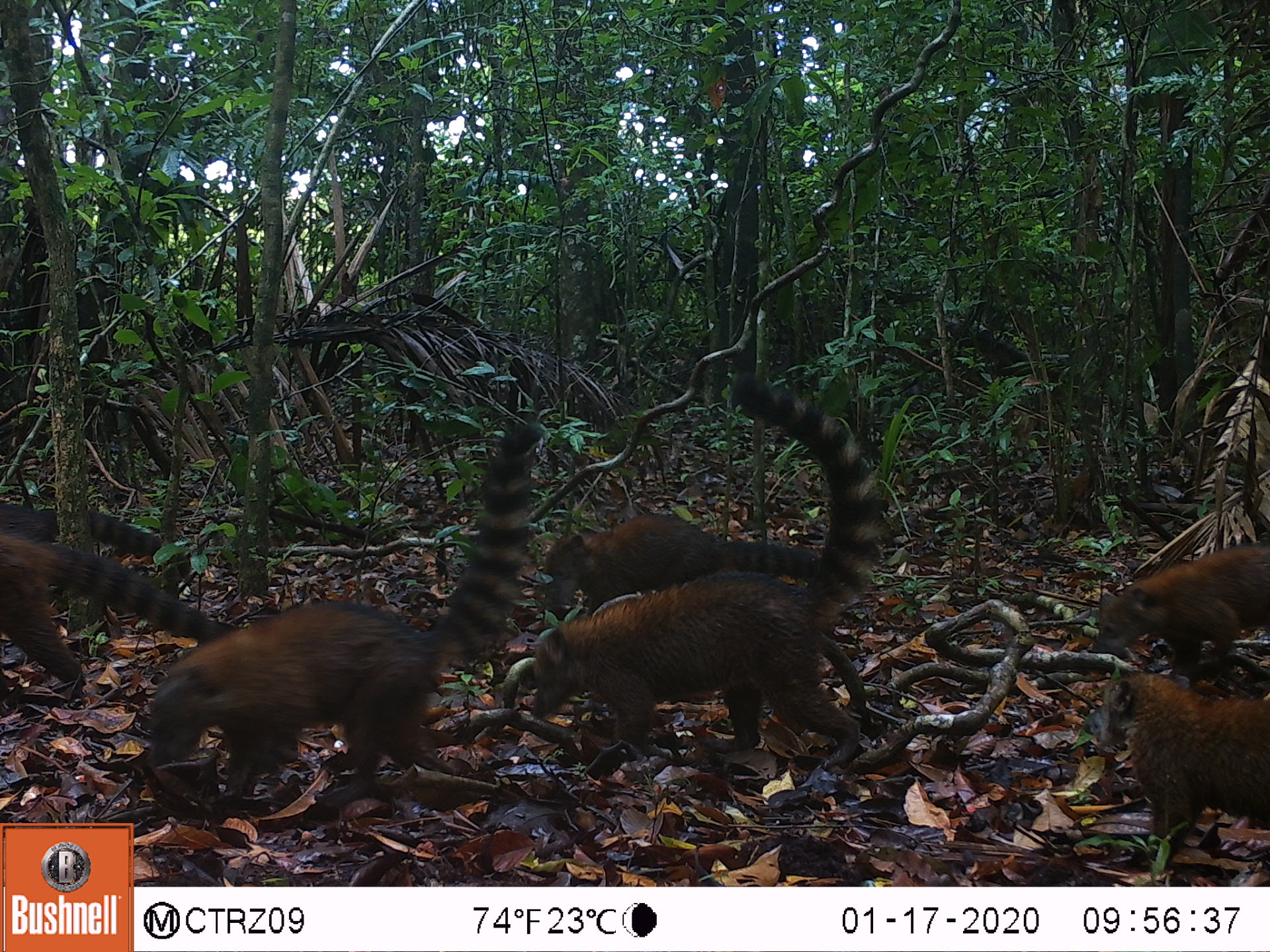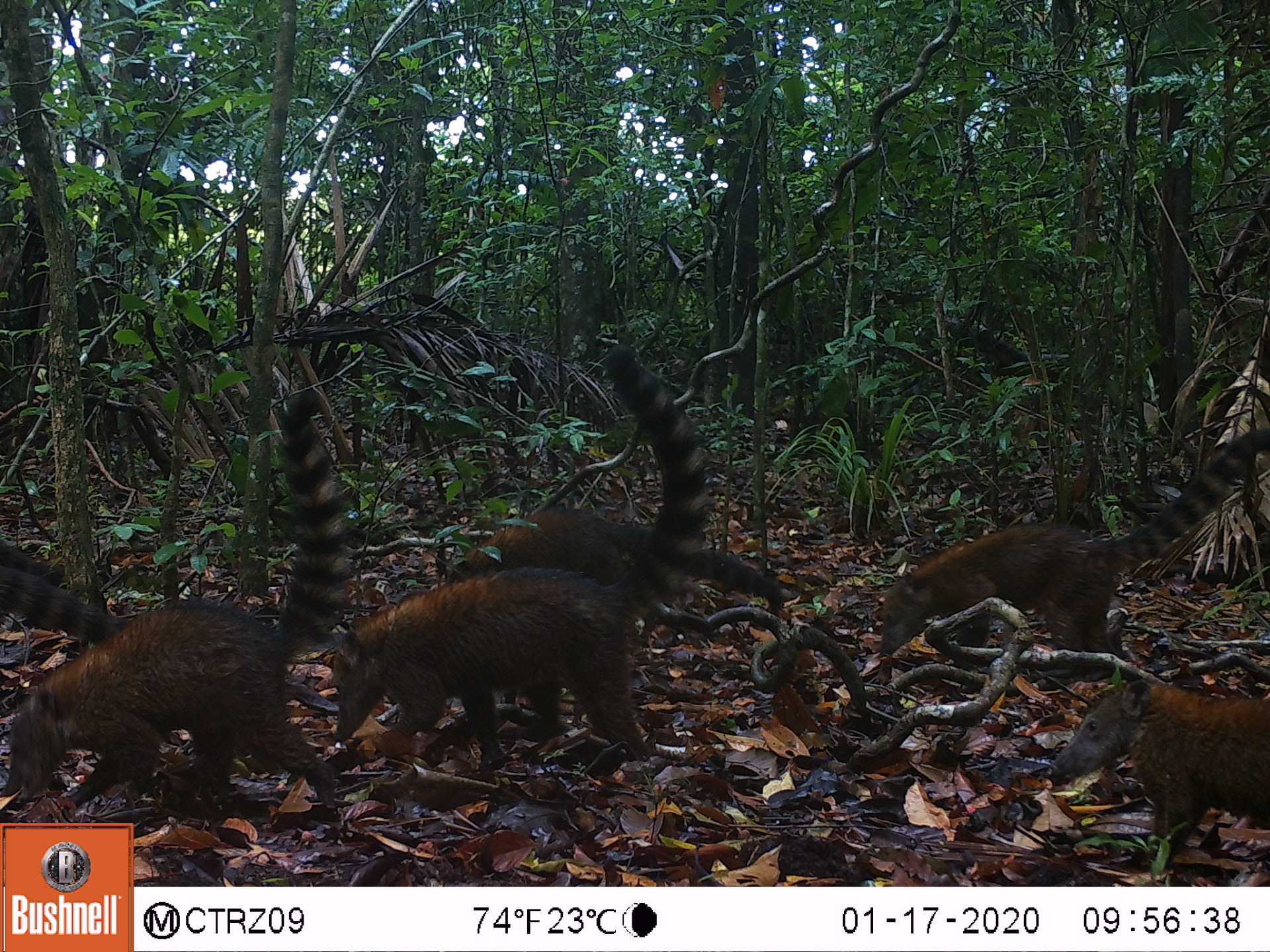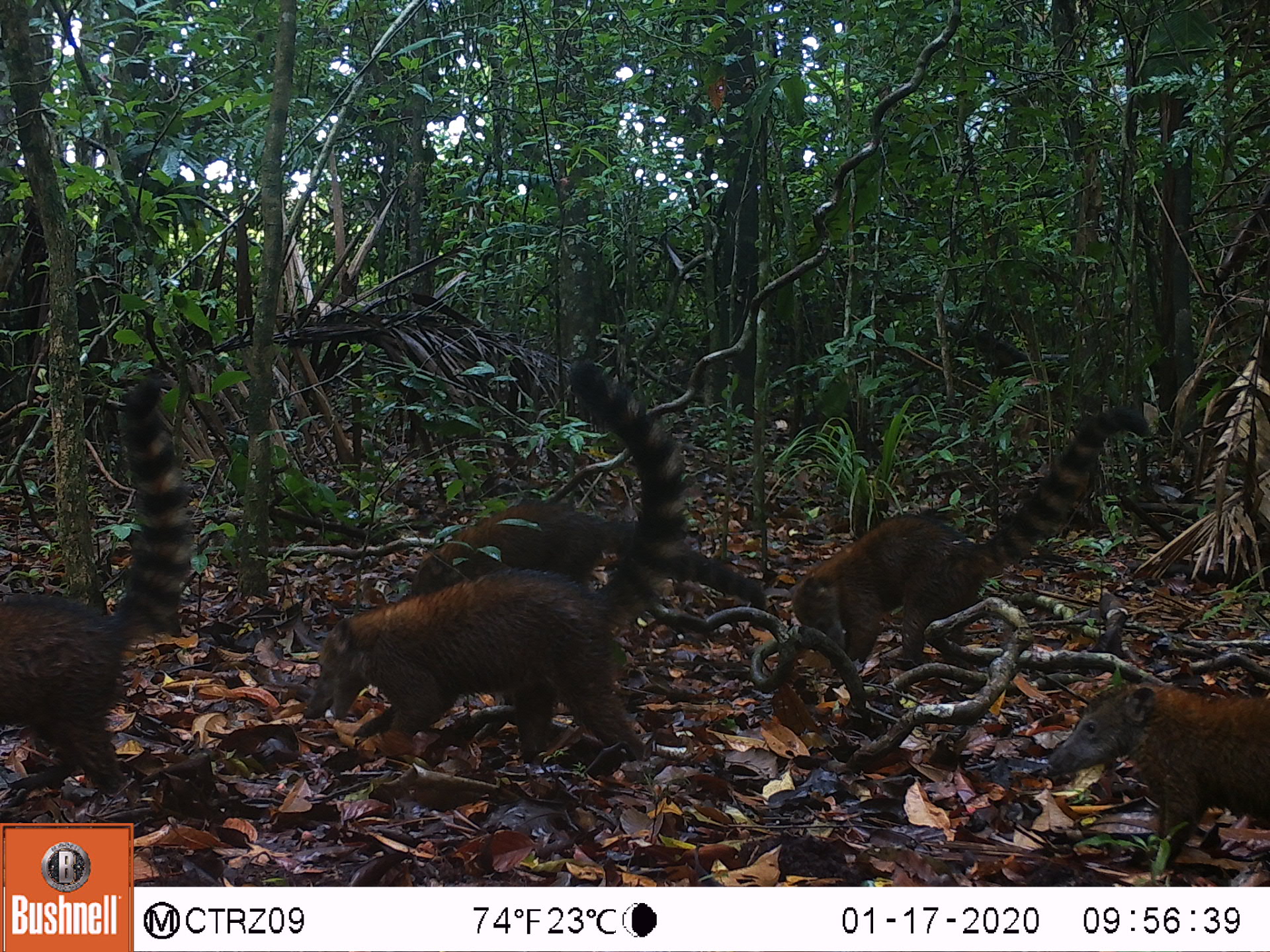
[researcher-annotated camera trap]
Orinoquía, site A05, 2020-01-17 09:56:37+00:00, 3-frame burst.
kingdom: Animalia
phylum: Chordata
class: Mammalia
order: Carnivora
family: Procyonidae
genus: Nasua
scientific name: Nasua nasua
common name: south american coati